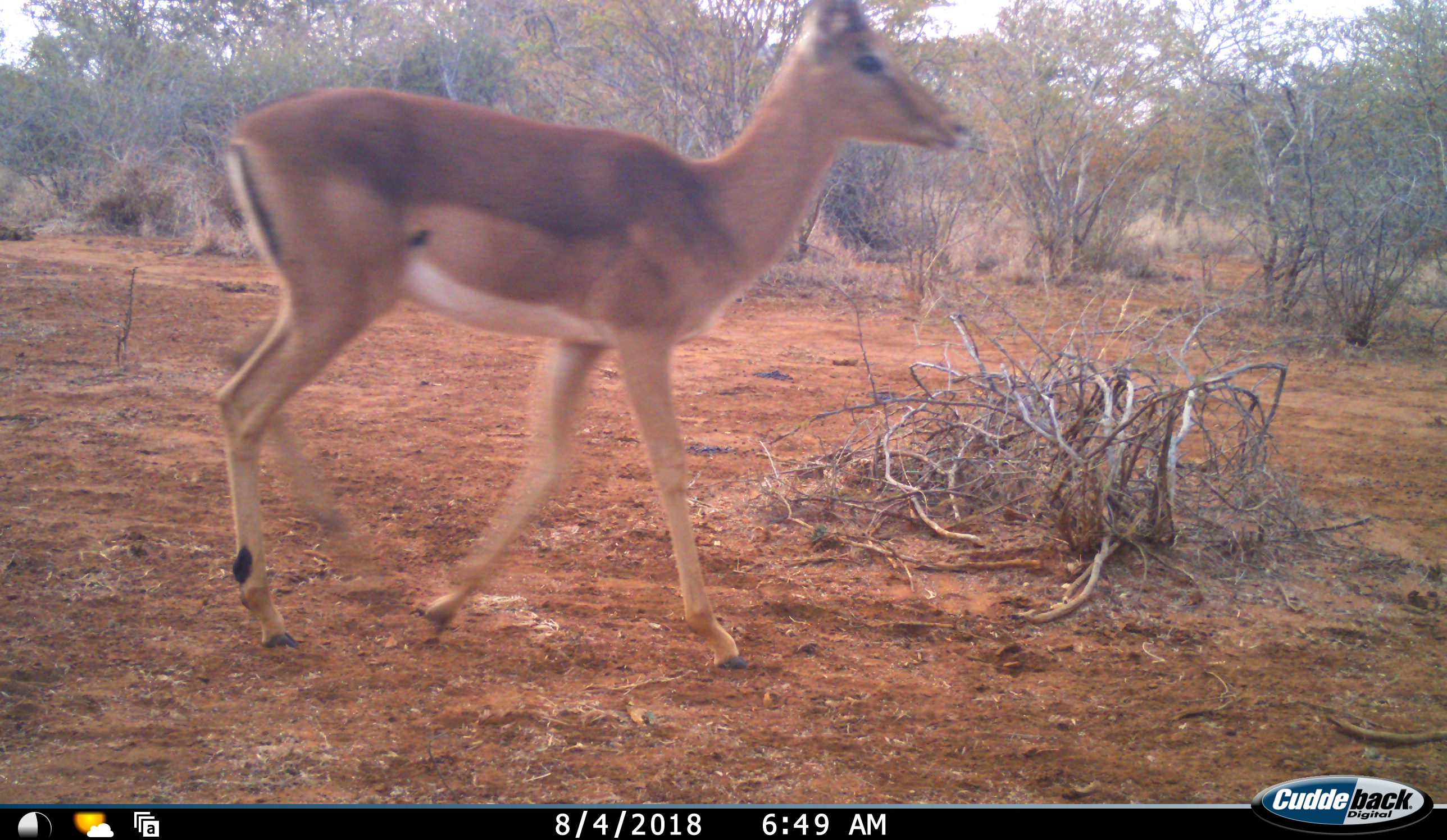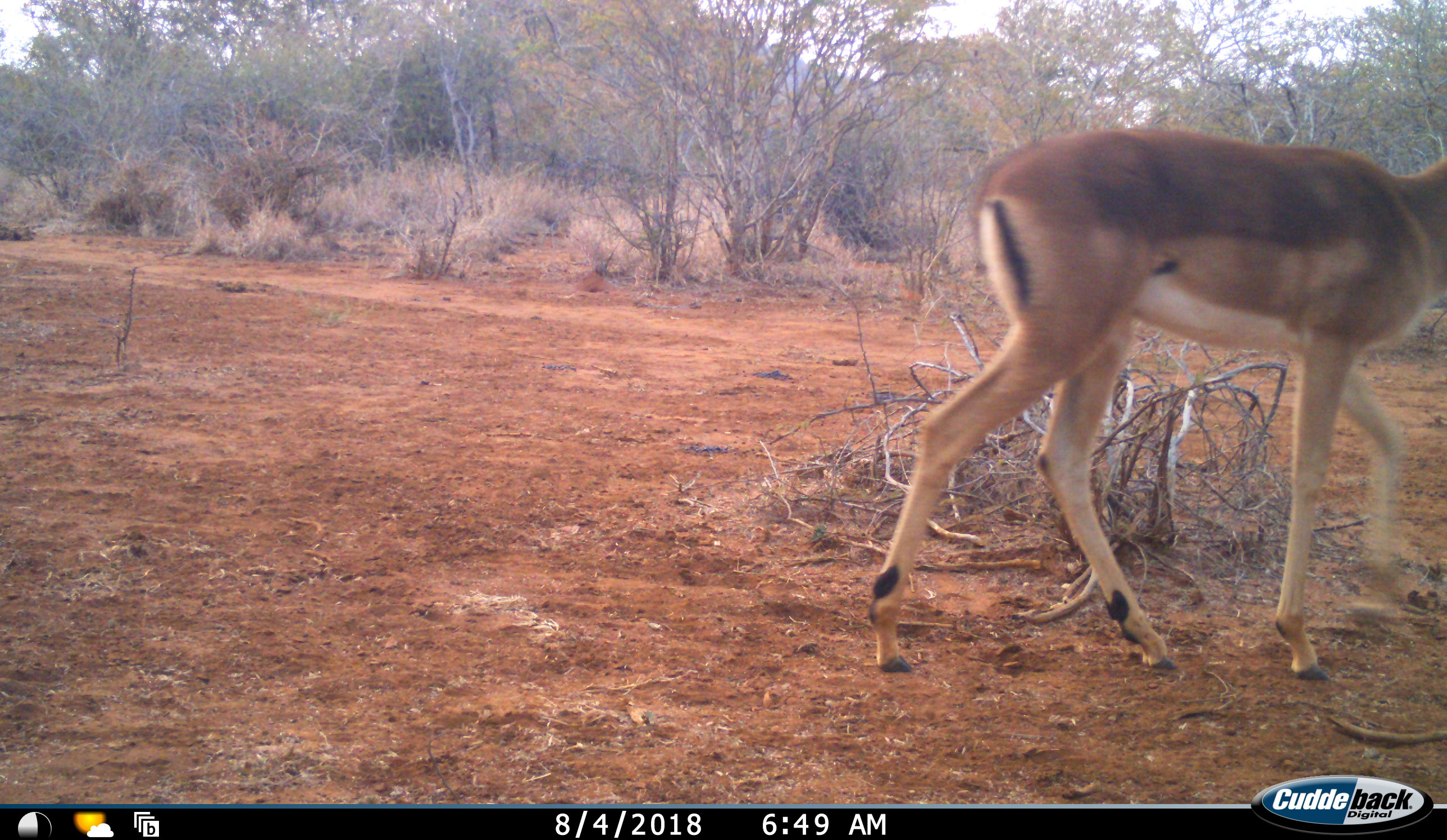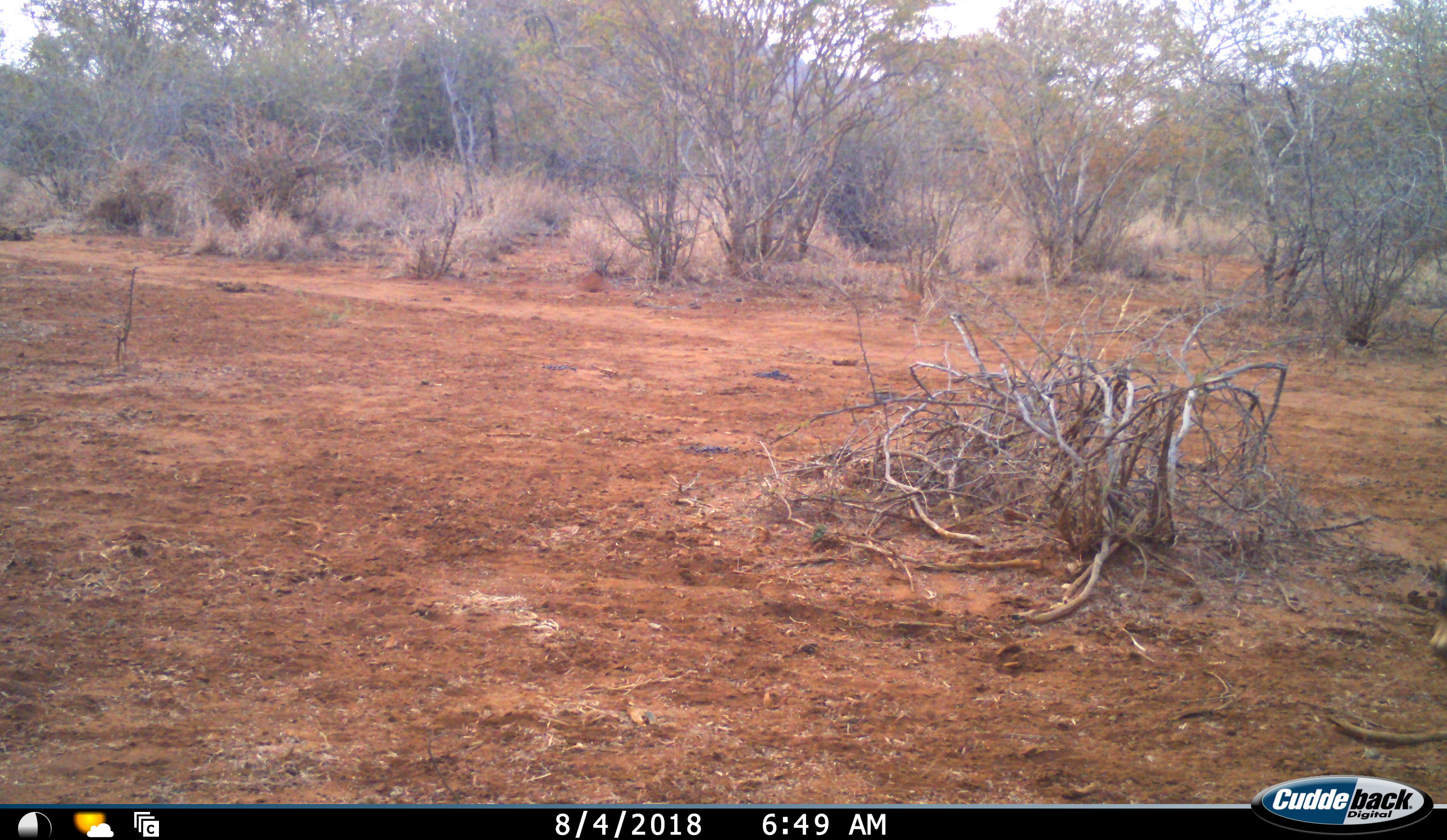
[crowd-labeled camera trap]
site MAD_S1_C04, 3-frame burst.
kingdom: Animalia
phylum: Chordata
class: Mammalia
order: Artiodactyla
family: Bovidae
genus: Aepyceros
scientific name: Aepyceros melampus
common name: impala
Impala (Aepyceros melampus), count 1. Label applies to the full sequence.